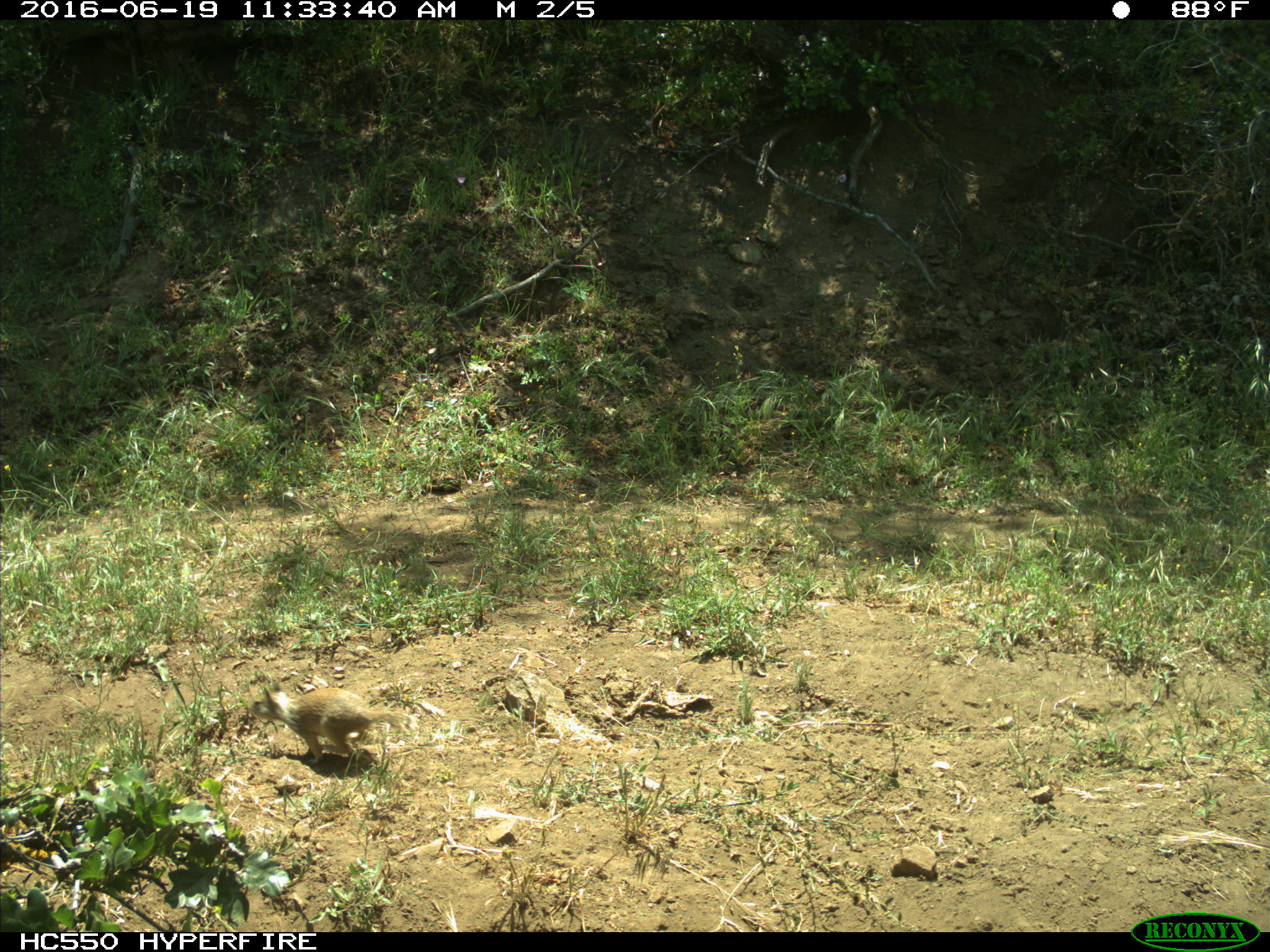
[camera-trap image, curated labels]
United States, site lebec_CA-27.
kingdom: Animalia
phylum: Chordata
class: Mammalia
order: Rodentia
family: Sciuridae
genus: Otospermophilus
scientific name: Otospermophilus beecheyi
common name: california ground squirrel